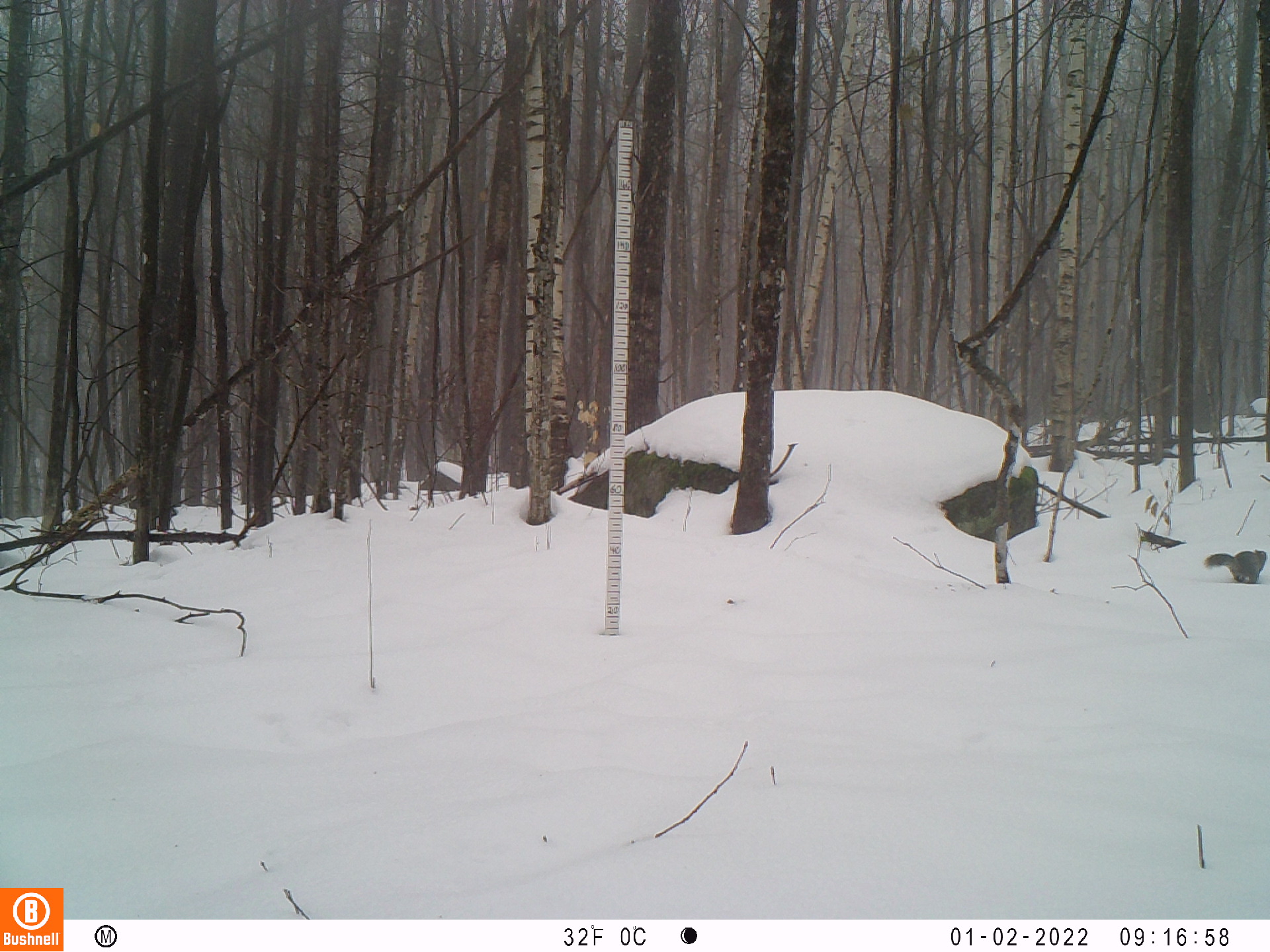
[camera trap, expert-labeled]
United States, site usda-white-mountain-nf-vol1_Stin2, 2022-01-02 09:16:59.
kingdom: Animalia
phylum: Chordata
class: Mammalia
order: Rodentia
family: Sciuridae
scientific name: Sciuridae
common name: squirrel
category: squirrel sp.